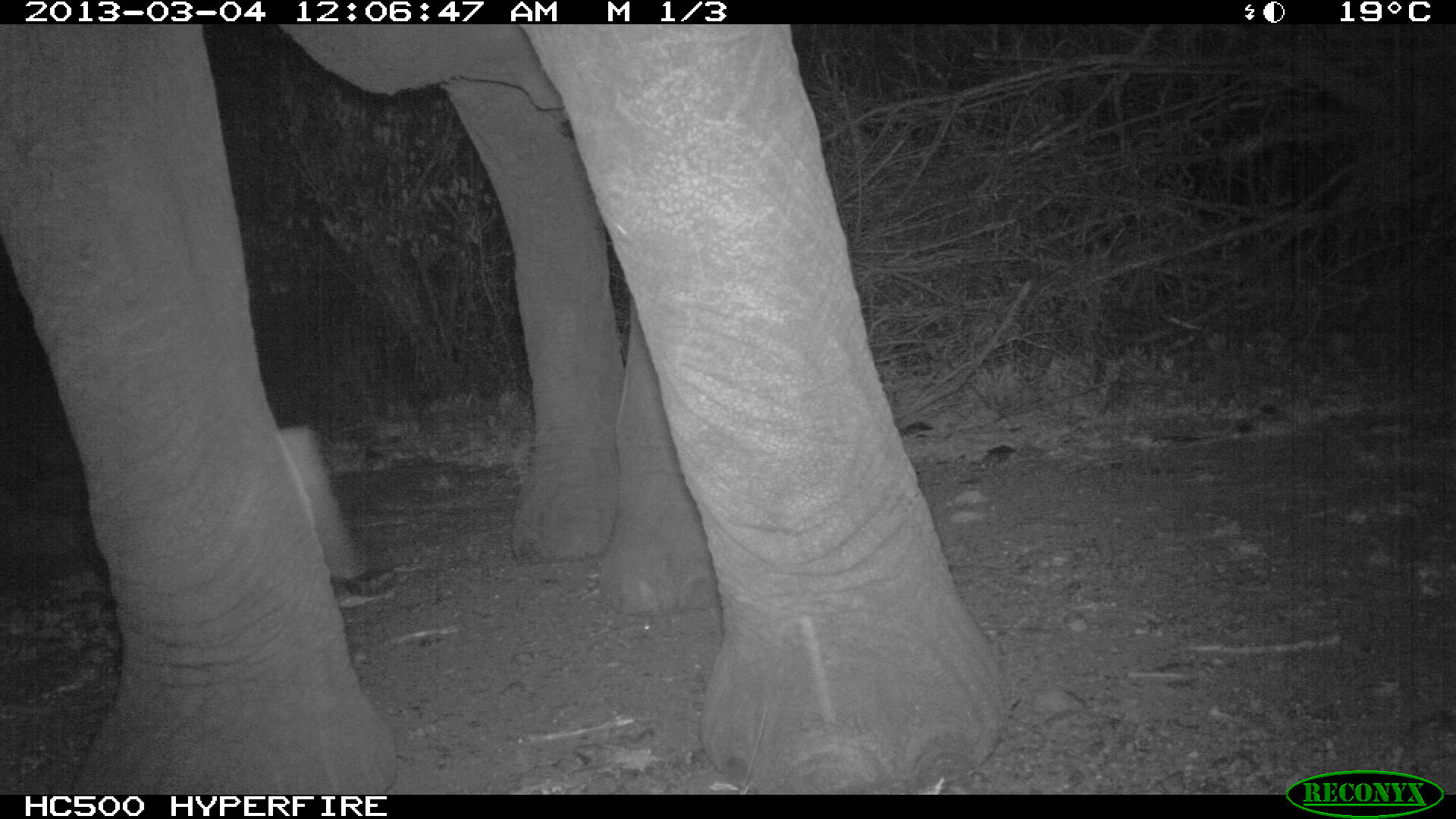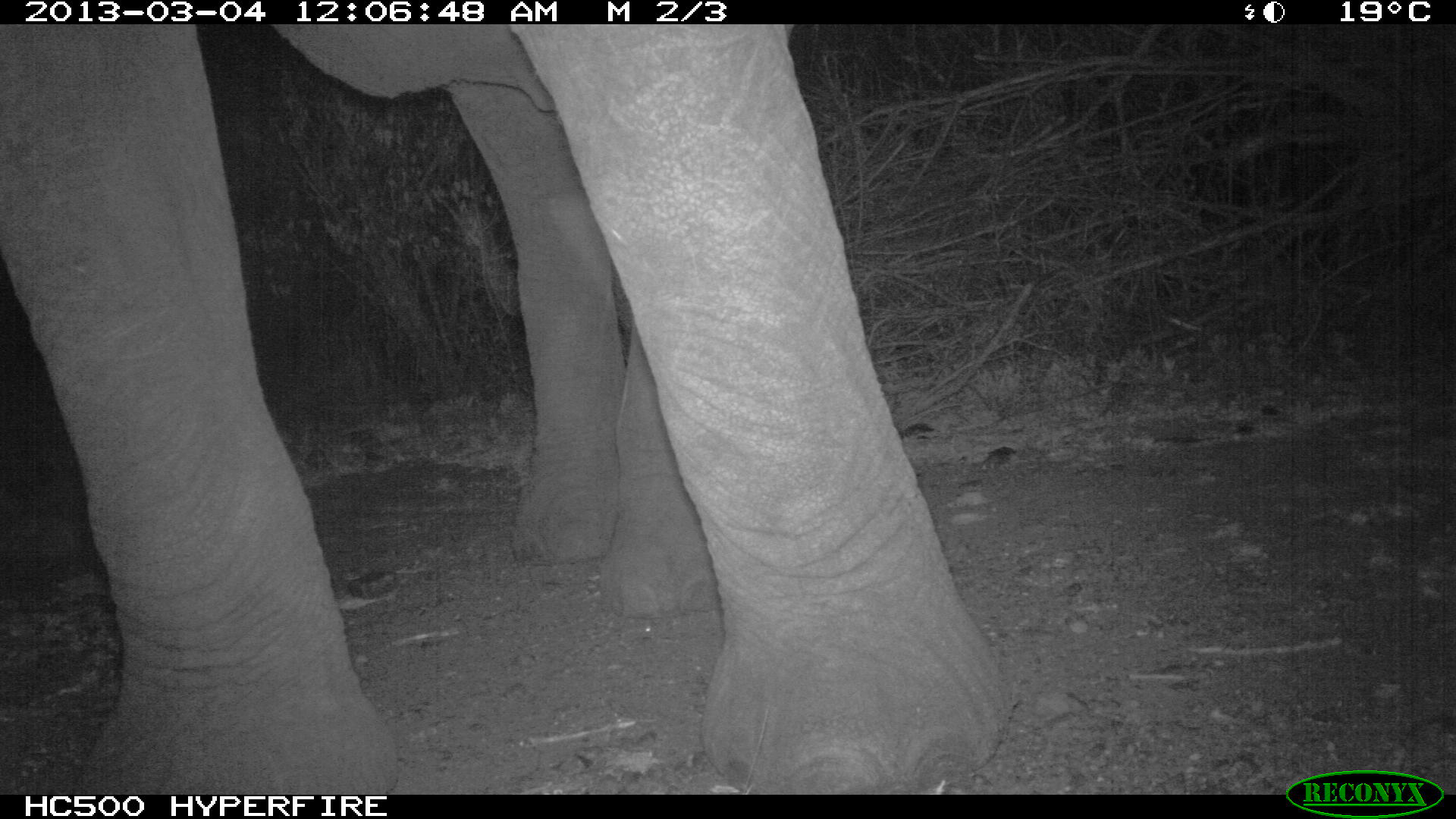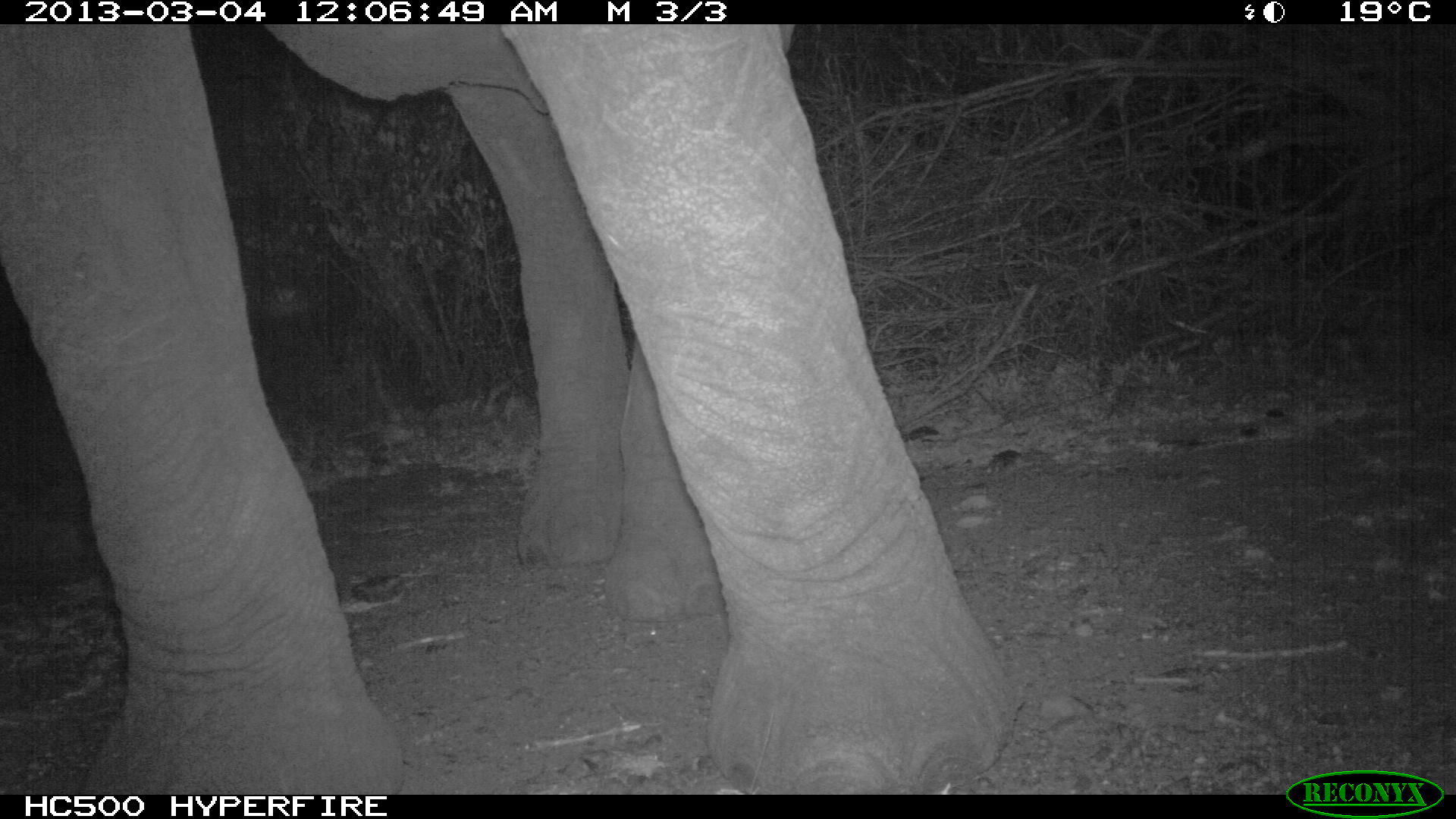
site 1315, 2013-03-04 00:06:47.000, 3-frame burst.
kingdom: Animalia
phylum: Chordata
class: Mammalia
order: Proboscidea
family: Elephantidae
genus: Loxodonta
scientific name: Loxodonta africana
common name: african bush elephant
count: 1